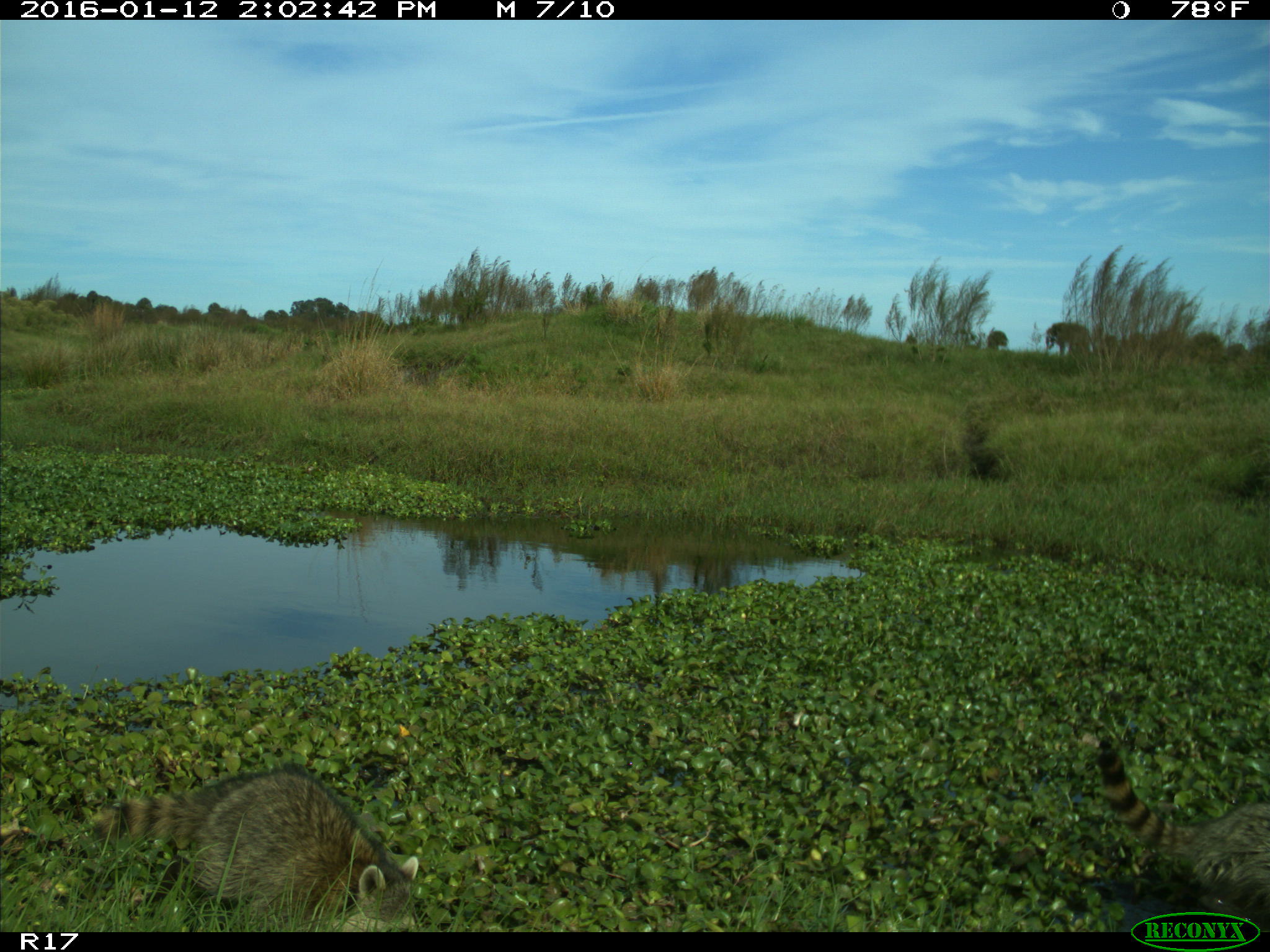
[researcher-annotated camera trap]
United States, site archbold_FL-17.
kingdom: Animalia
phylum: Chordata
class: Mammalia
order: Carnivora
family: Procyonidae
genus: Procyon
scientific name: Procyon lotor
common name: common raccoon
Procyon lotor (common raccoon).